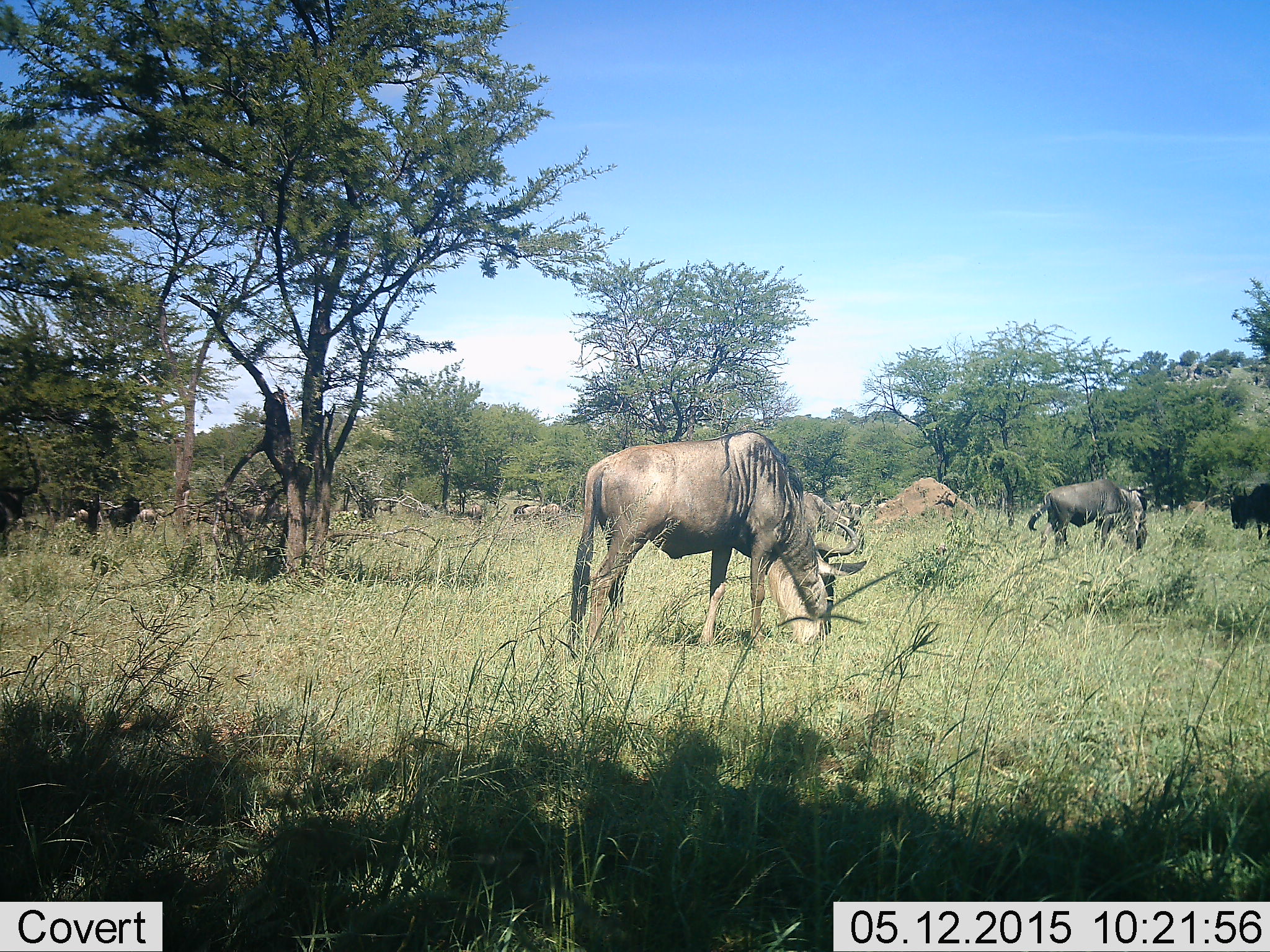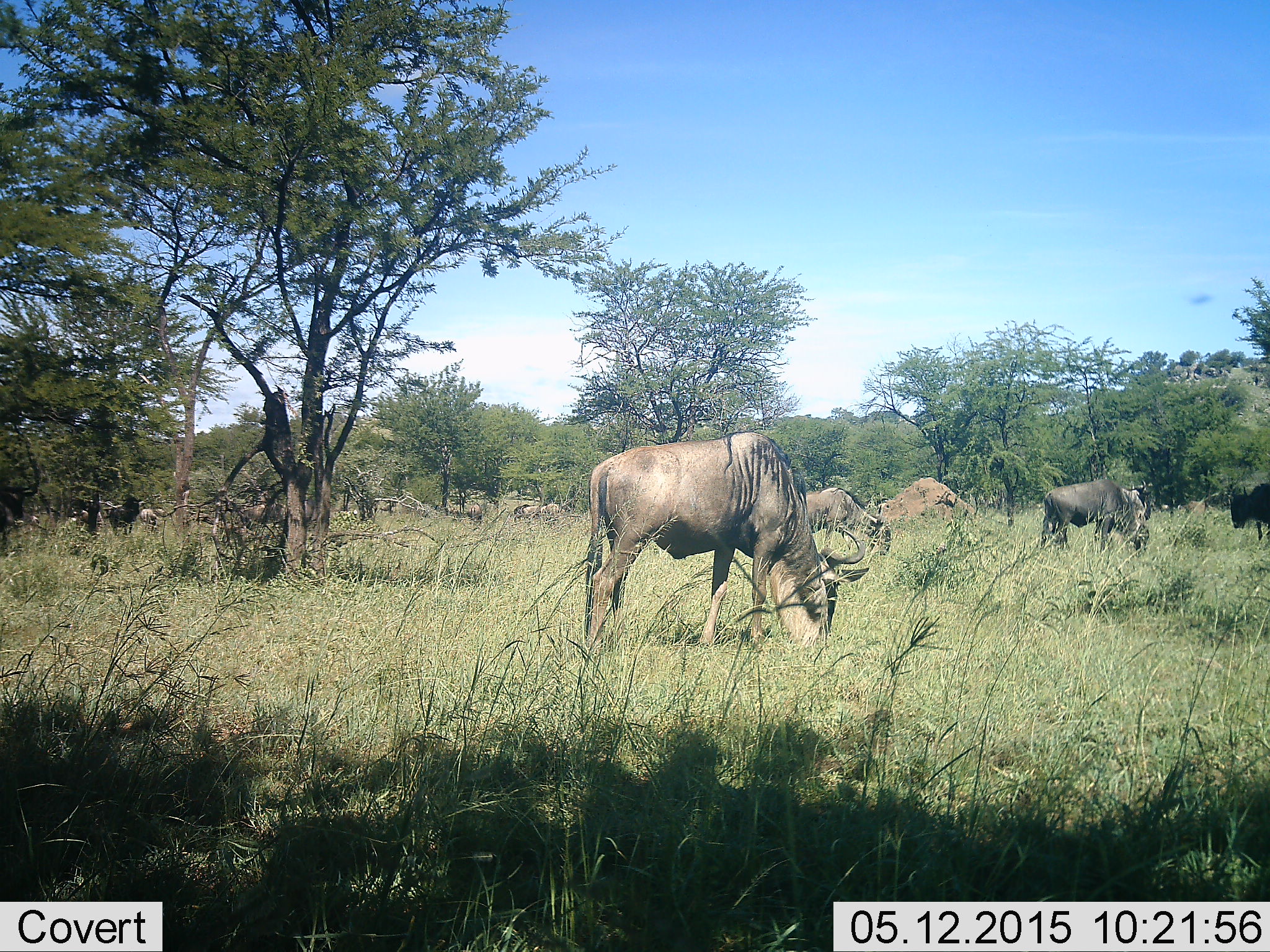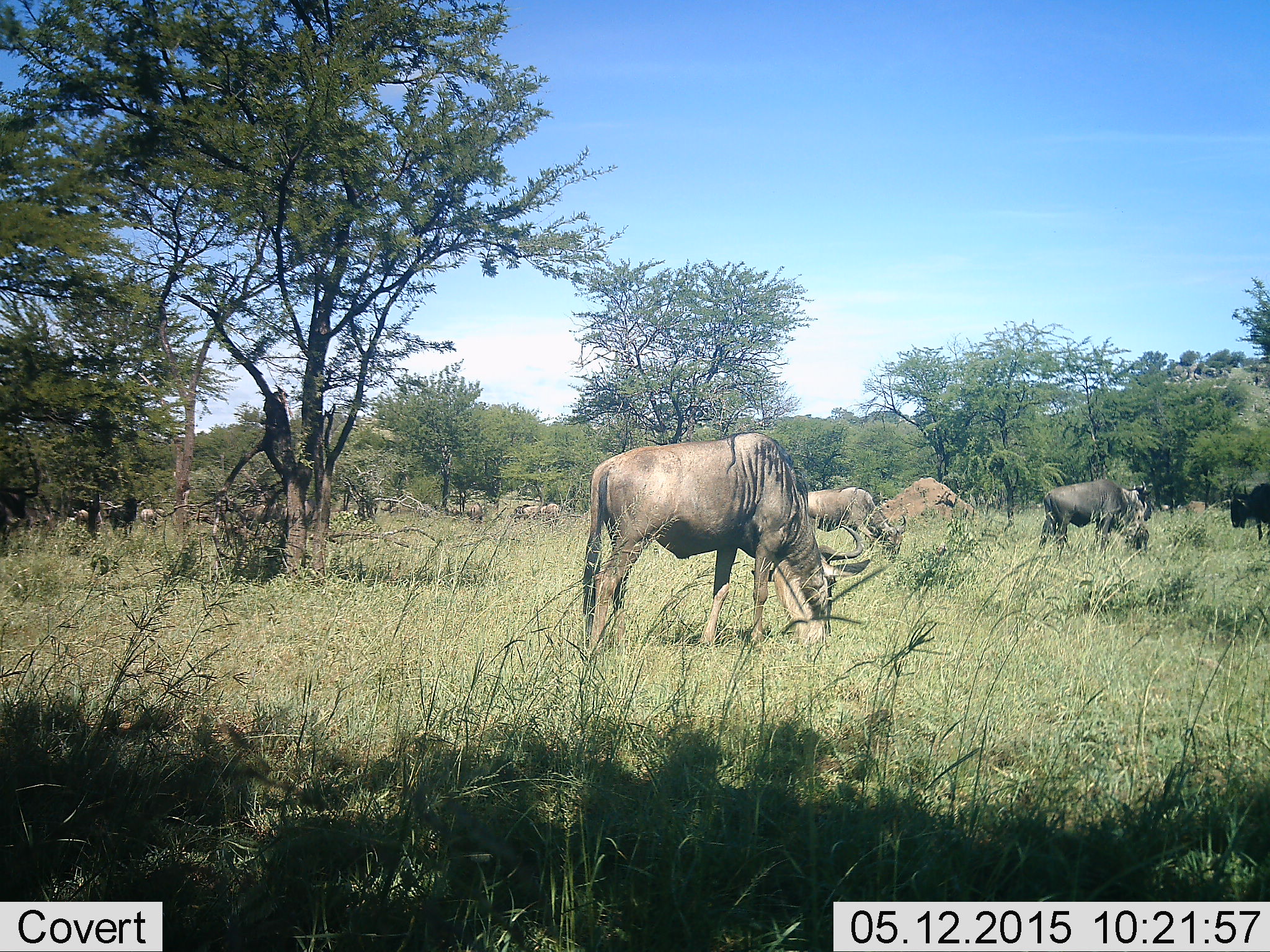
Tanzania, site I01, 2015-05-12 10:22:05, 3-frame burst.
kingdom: Animalia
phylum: Chordata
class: Mammalia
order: Artiodactyla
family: Bovidae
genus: Connochaetes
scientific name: Connochaetes taurinus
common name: blue wildebeest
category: wildebeest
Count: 6.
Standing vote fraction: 60%.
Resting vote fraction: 0%.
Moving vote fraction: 10%.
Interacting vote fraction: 0%.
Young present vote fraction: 0%.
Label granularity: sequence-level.